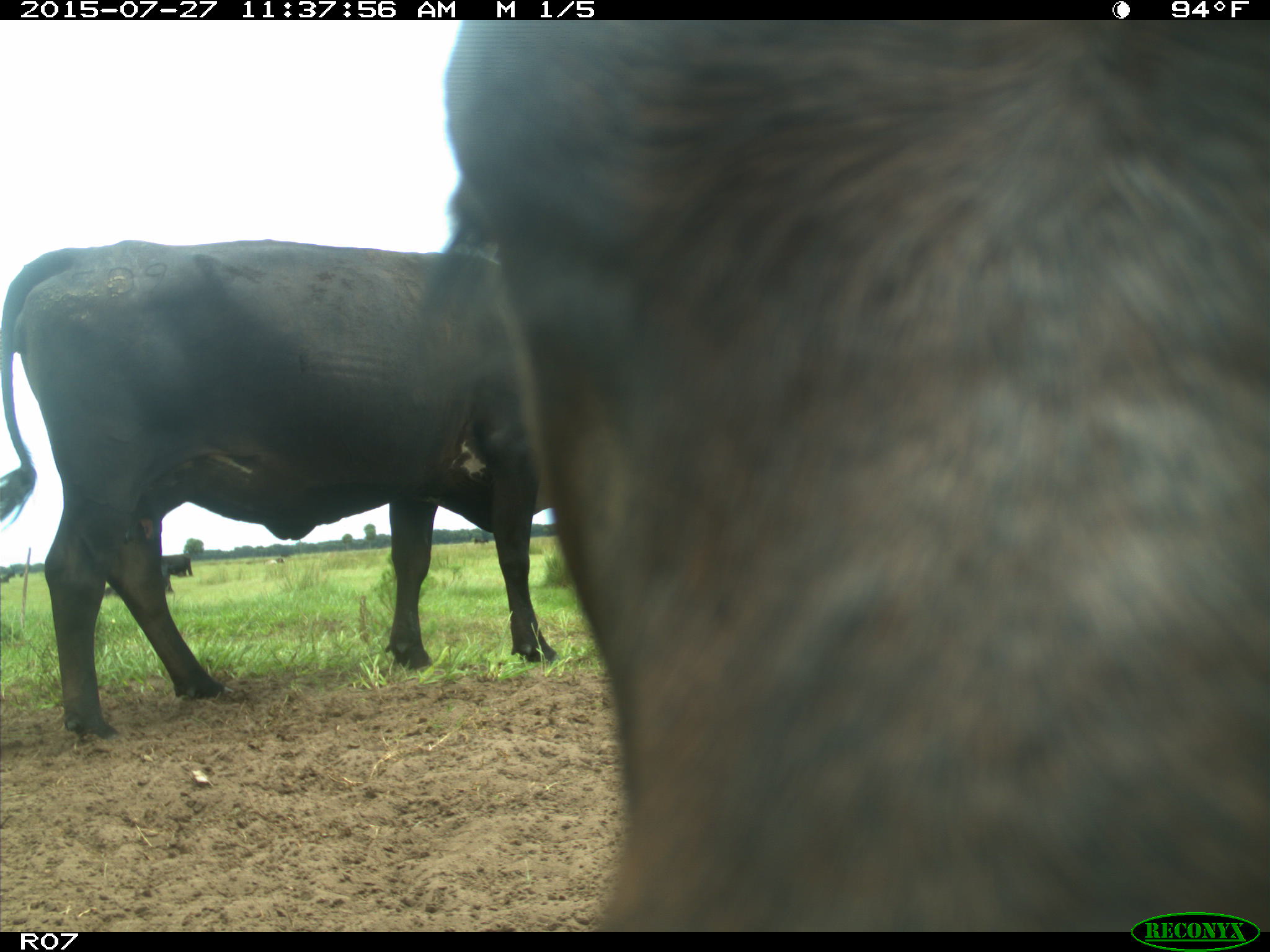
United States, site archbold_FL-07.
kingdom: Animalia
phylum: Chordata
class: Mammalia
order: Artiodactyla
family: Bovidae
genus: Bos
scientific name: Bos taurus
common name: domestic cow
Bos taurus (domestic cow).